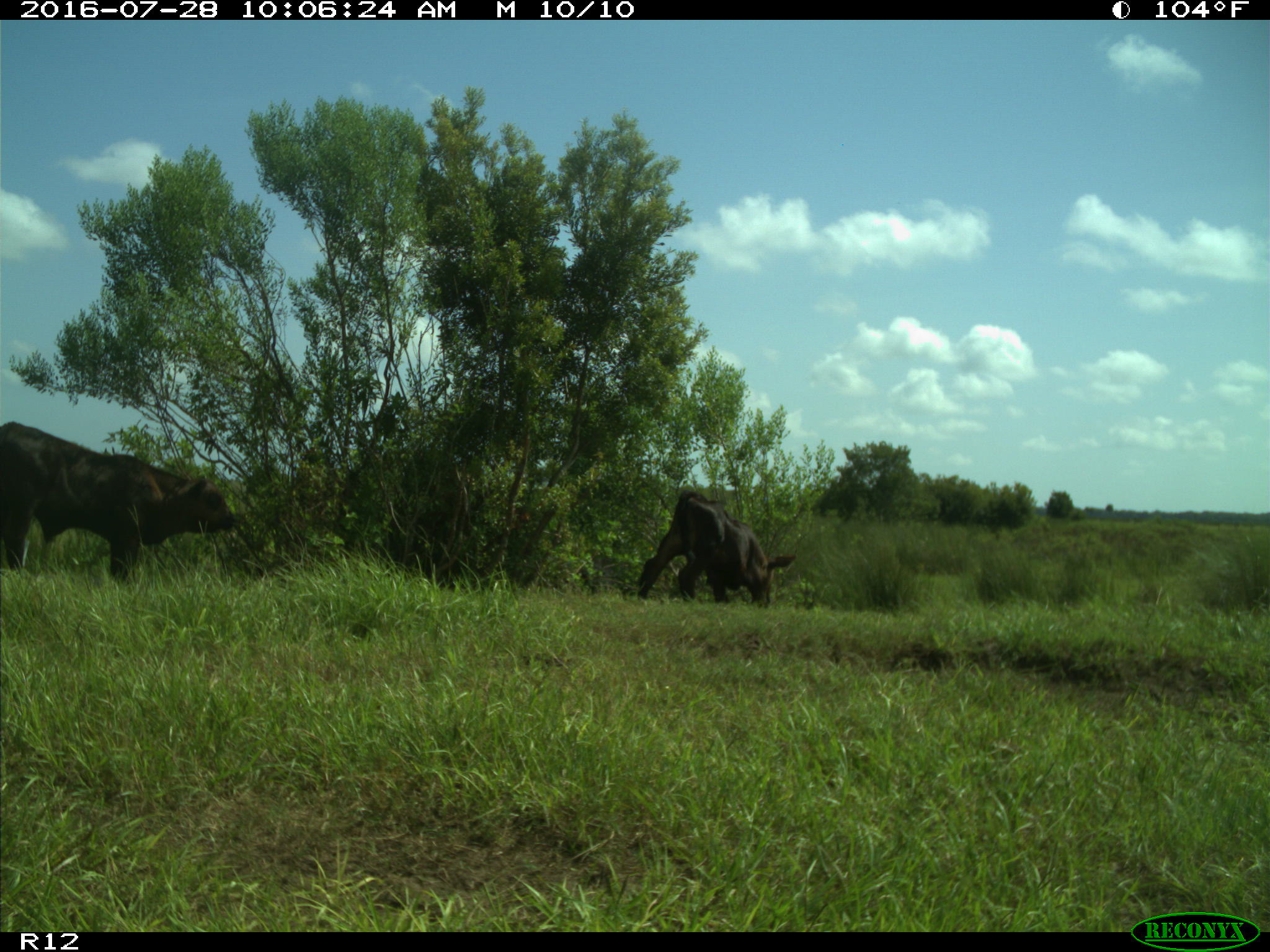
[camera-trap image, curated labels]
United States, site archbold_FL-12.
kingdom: Animalia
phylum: Chordata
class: Mammalia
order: Artiodactyla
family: Bovidae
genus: Bos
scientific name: Bos taurus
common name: domestic cow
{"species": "Bos taurus (domestic cow)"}